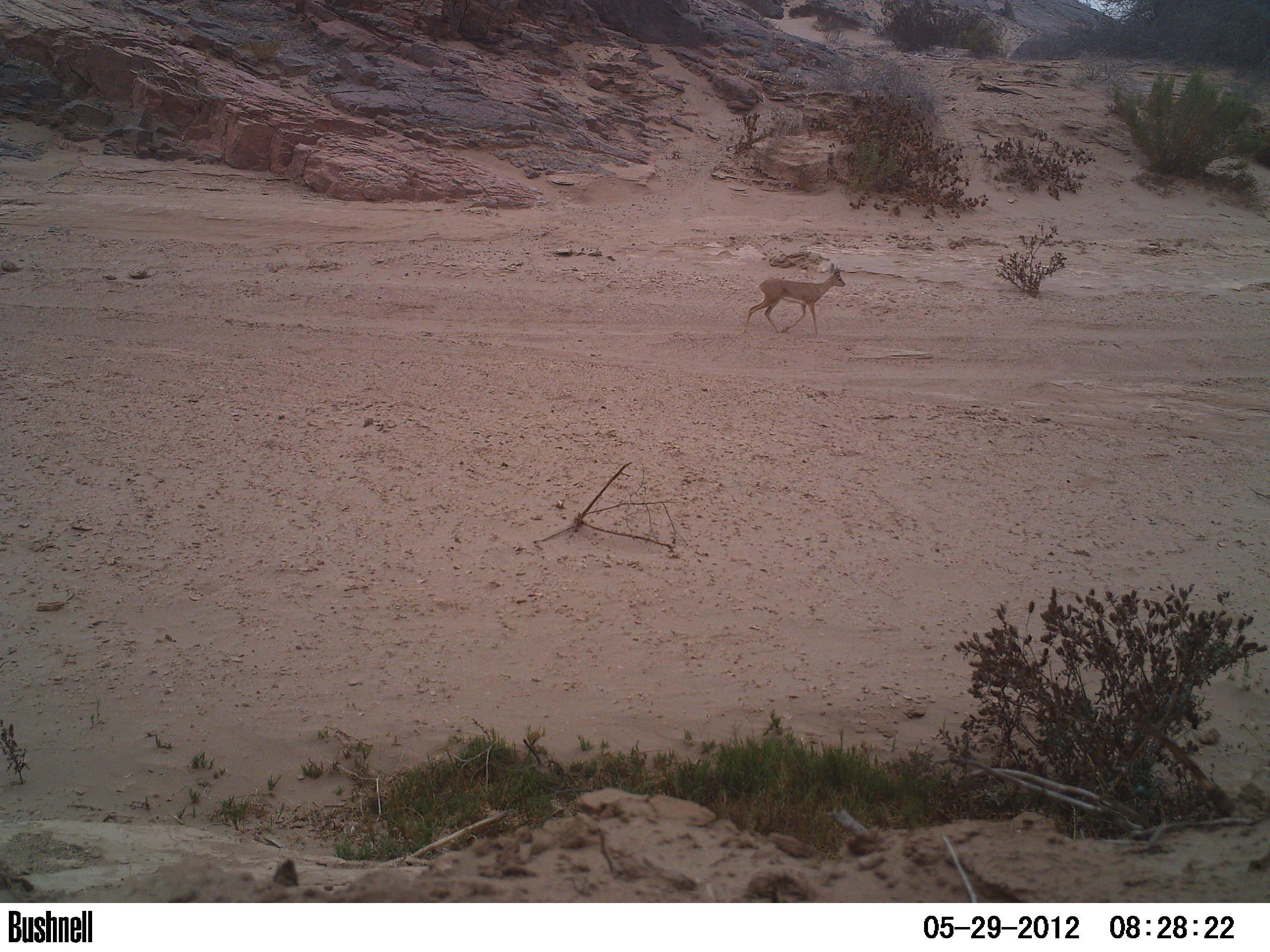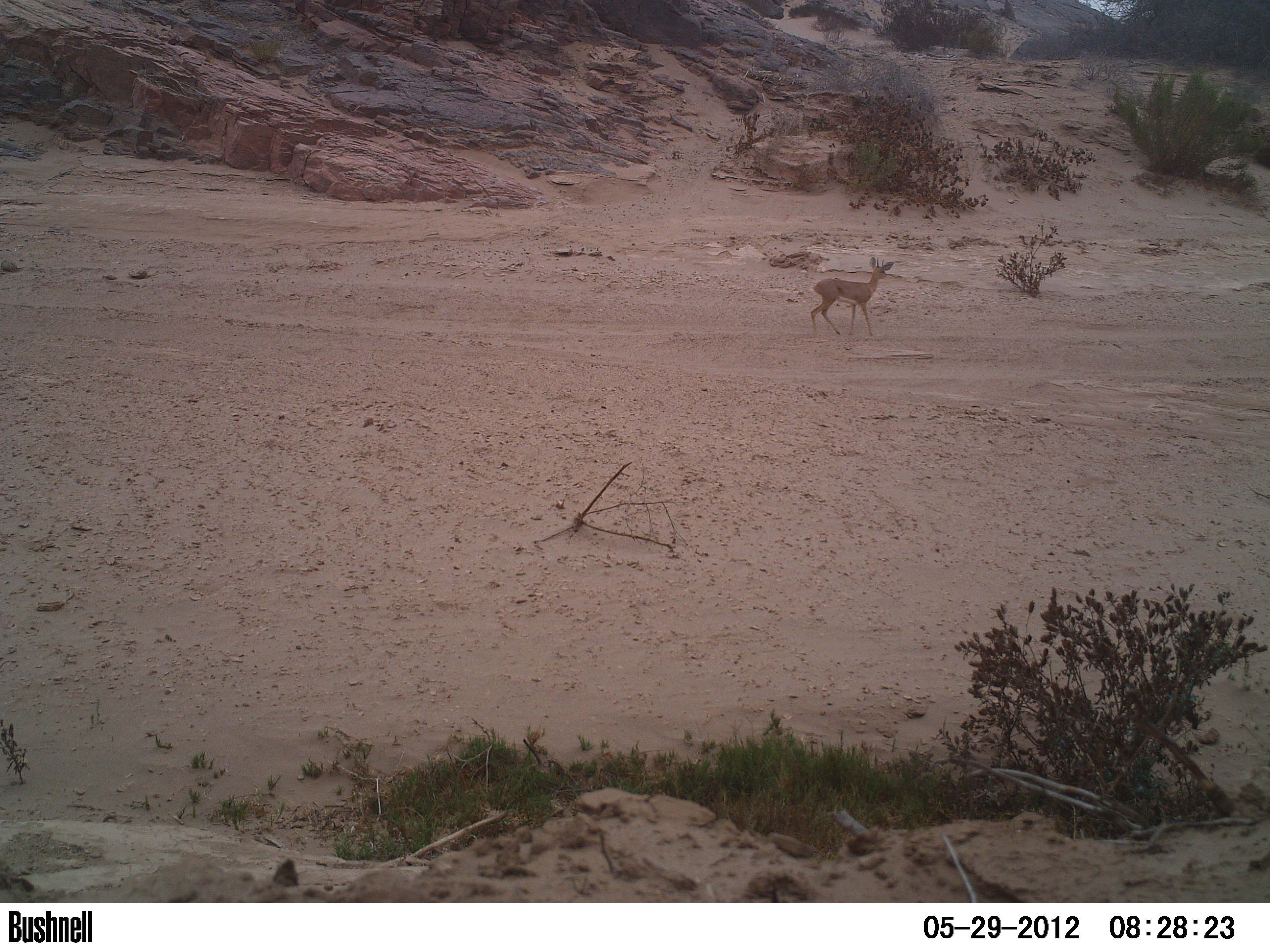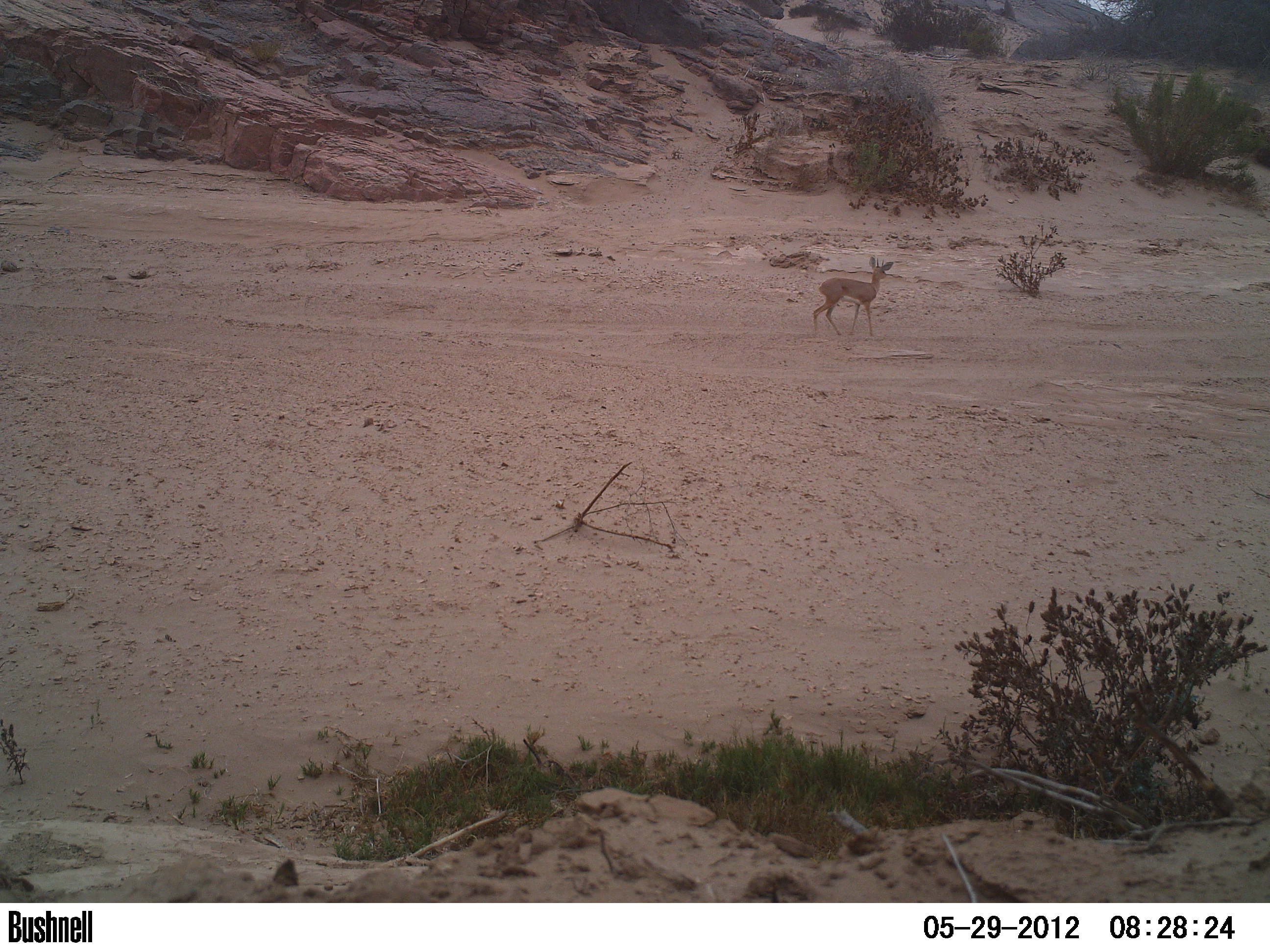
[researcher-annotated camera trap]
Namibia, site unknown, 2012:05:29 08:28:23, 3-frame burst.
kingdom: Animalia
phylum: Chordata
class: Mammalia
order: Artiodactyla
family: Bovidae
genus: Raphicerus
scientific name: Raphicerus campestris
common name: steenbok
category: raphiceros campestris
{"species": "raphiceros campestris (steenbok) (Raphicerus campestris)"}